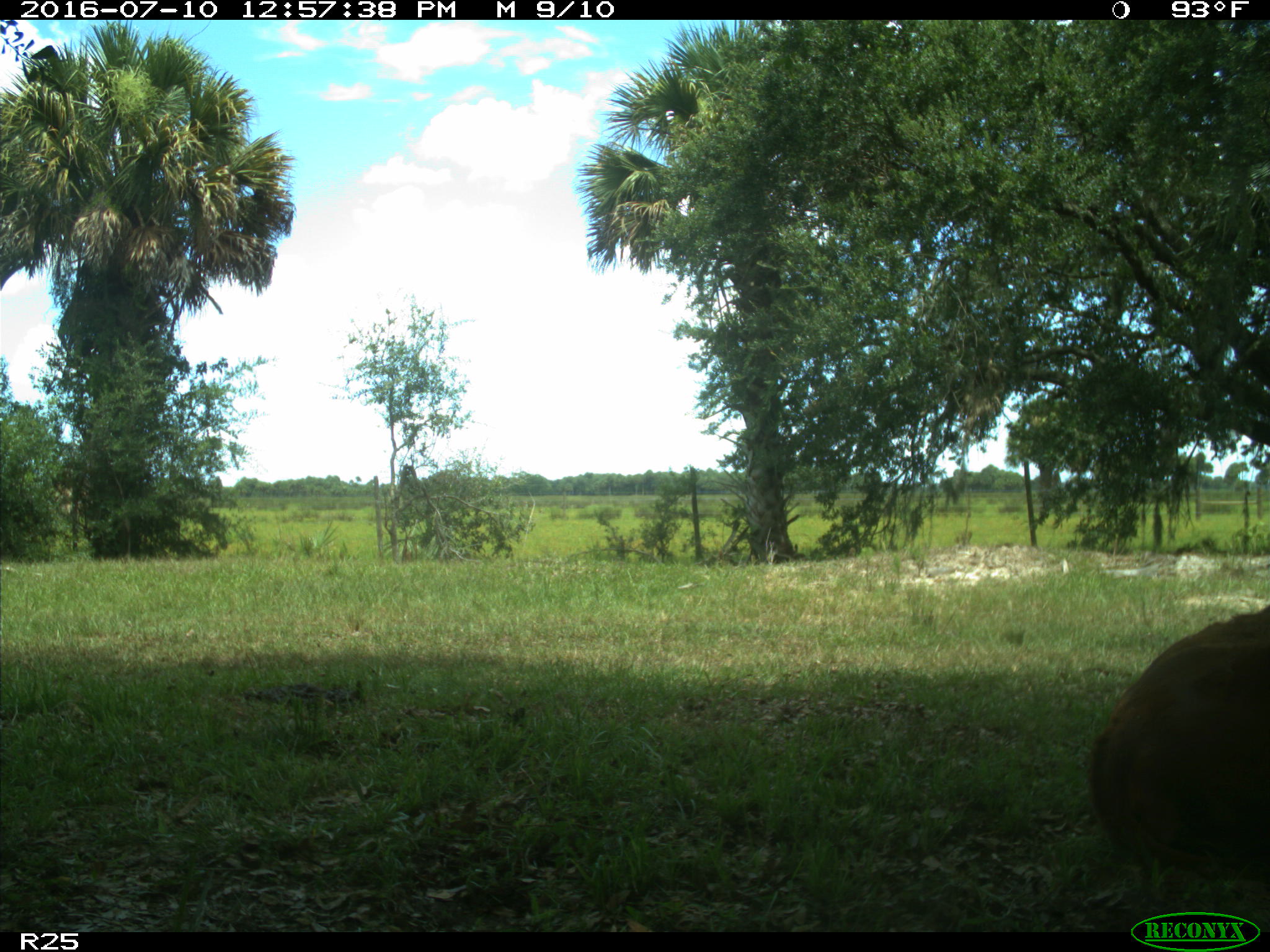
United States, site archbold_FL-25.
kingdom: Animalia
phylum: Chordata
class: Mammalia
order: Artiodactyla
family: Bovidae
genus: Bos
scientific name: Bos taurus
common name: domestic cow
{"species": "Bos taurus (domestic cow)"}